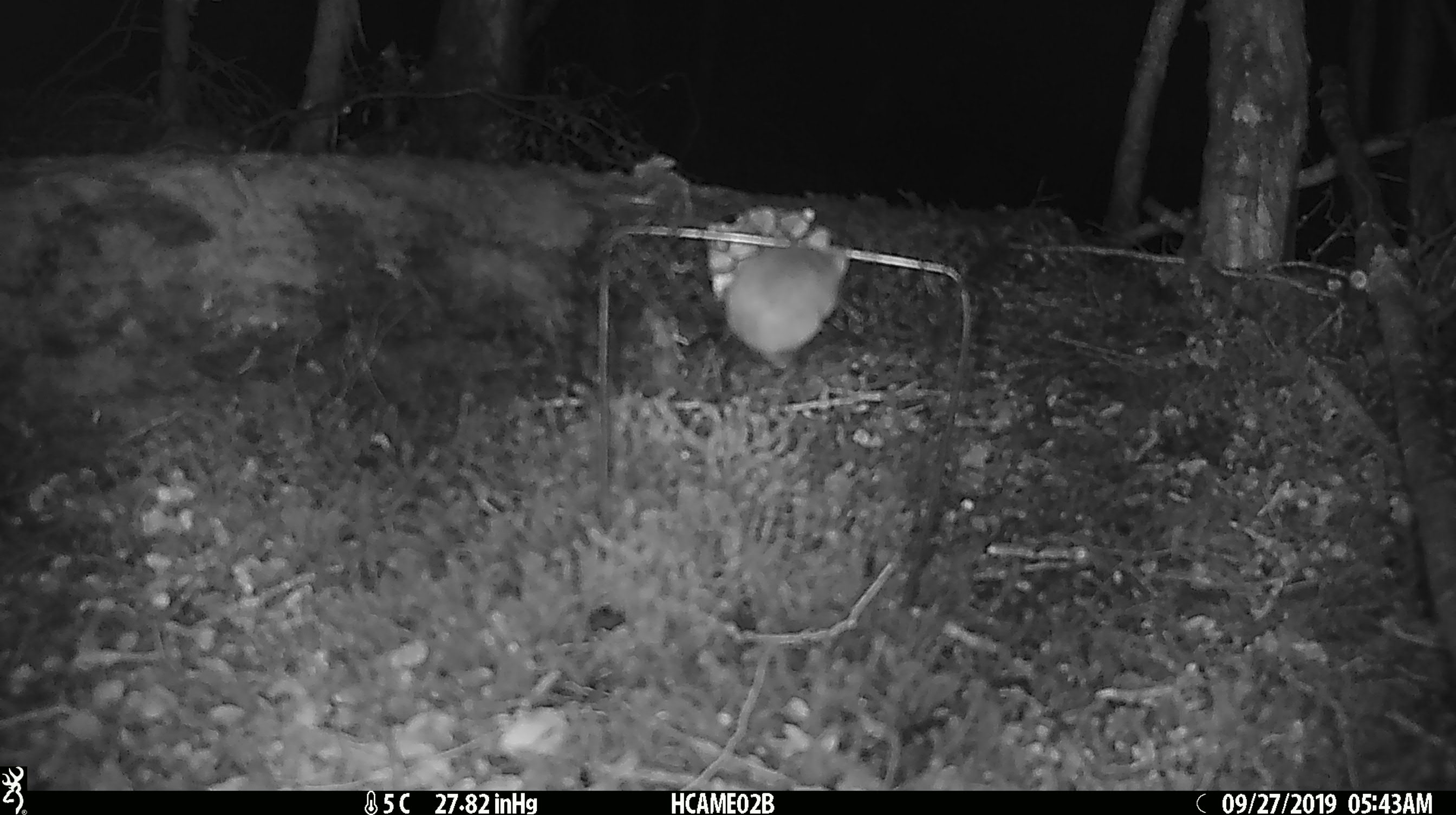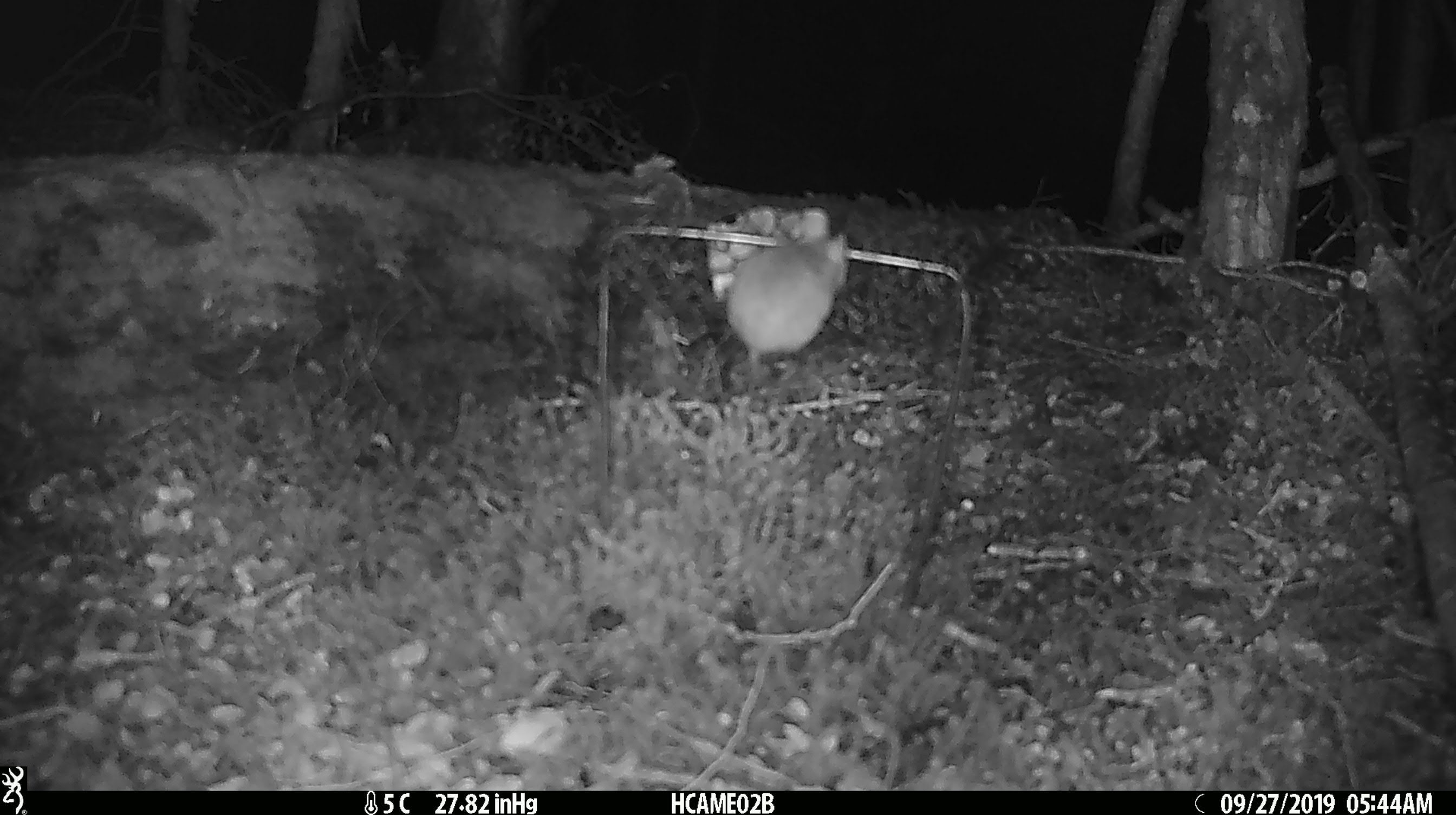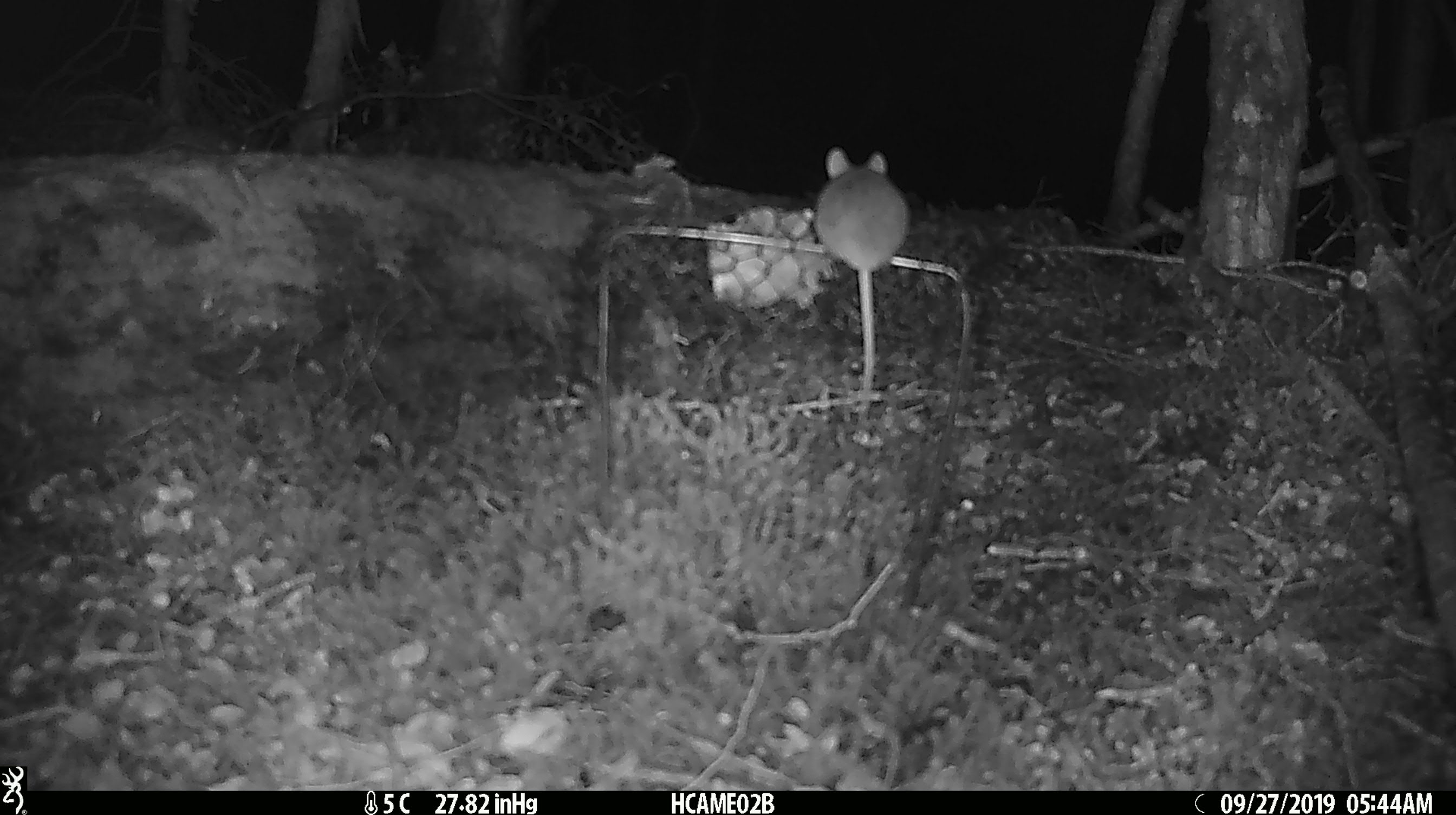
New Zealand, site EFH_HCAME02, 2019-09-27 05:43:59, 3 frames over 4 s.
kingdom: Animalia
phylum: Chordata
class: Mammalia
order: Rodentia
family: Muridae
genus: Mus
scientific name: Mus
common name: mouse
Mouse (Mus).